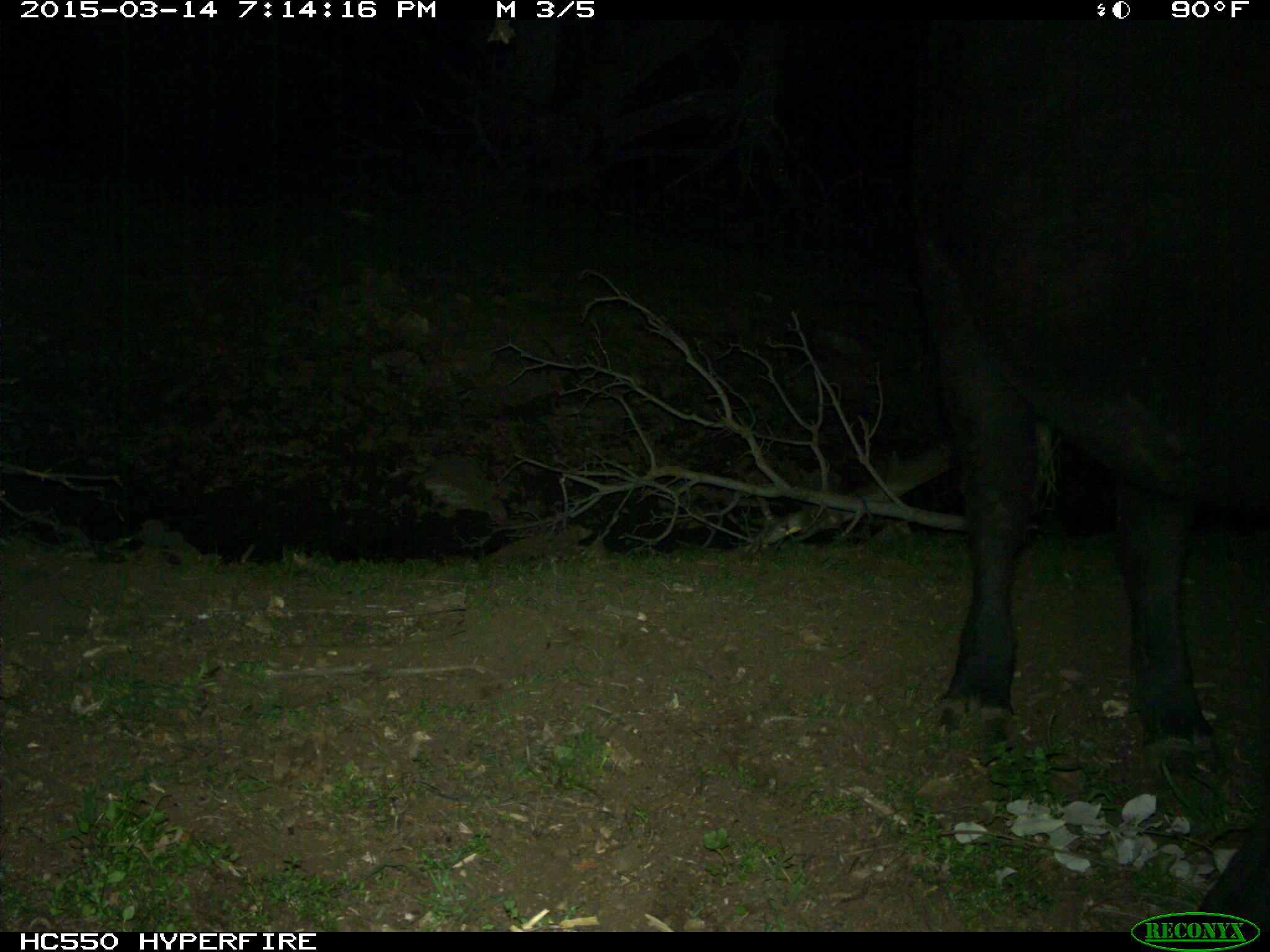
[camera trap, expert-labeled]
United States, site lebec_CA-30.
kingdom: Animalia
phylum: Chordata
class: Mammalia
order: Artiodactyla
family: Bovidae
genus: Bos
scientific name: Bos taurus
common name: domestic cow